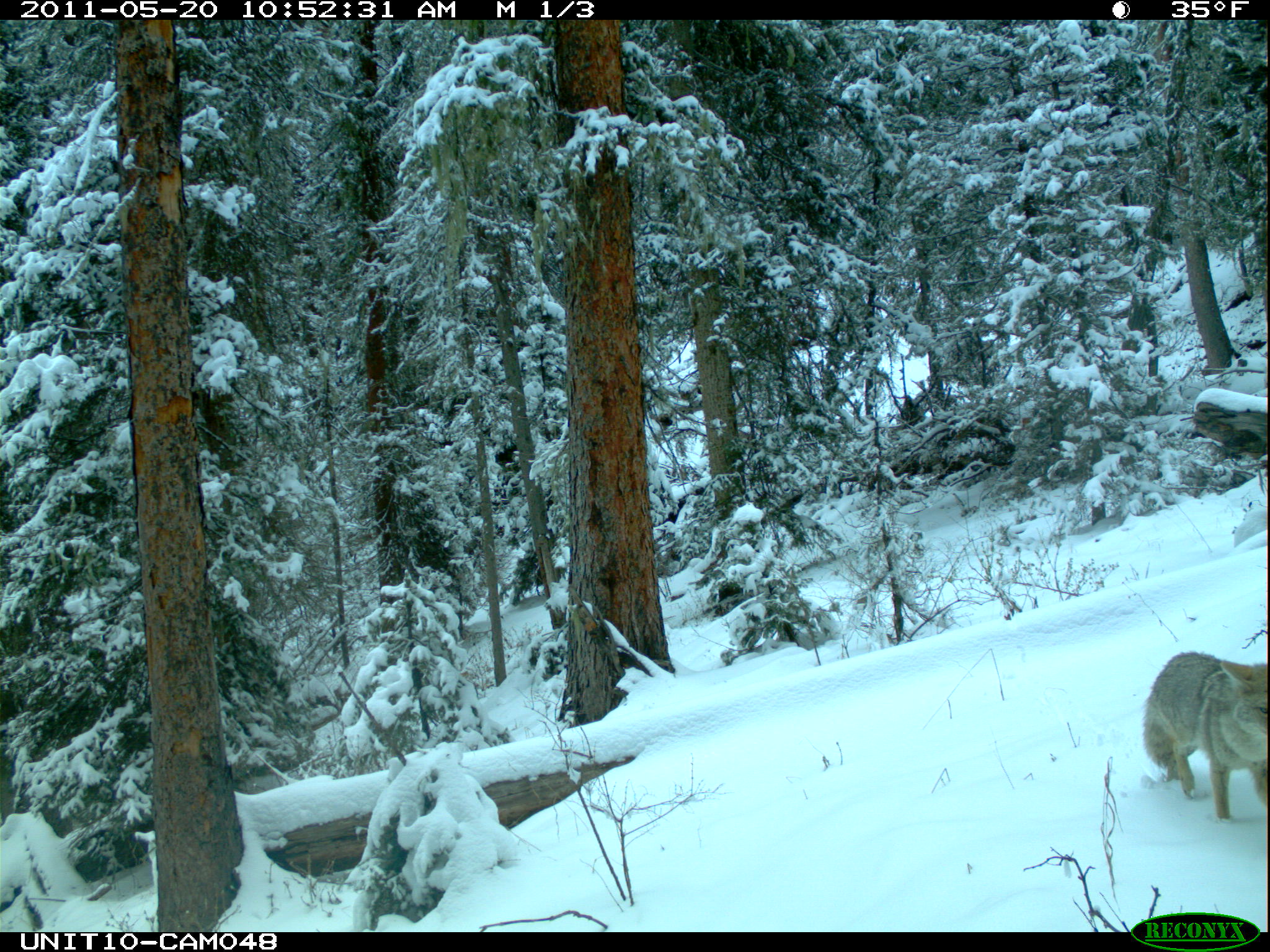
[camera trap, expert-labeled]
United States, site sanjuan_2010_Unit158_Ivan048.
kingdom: Animalia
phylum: Chordata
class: Mammalia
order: Carnivora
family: Canidae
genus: Canis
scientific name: Canis latrans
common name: coyote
Canis latrans (coyote).